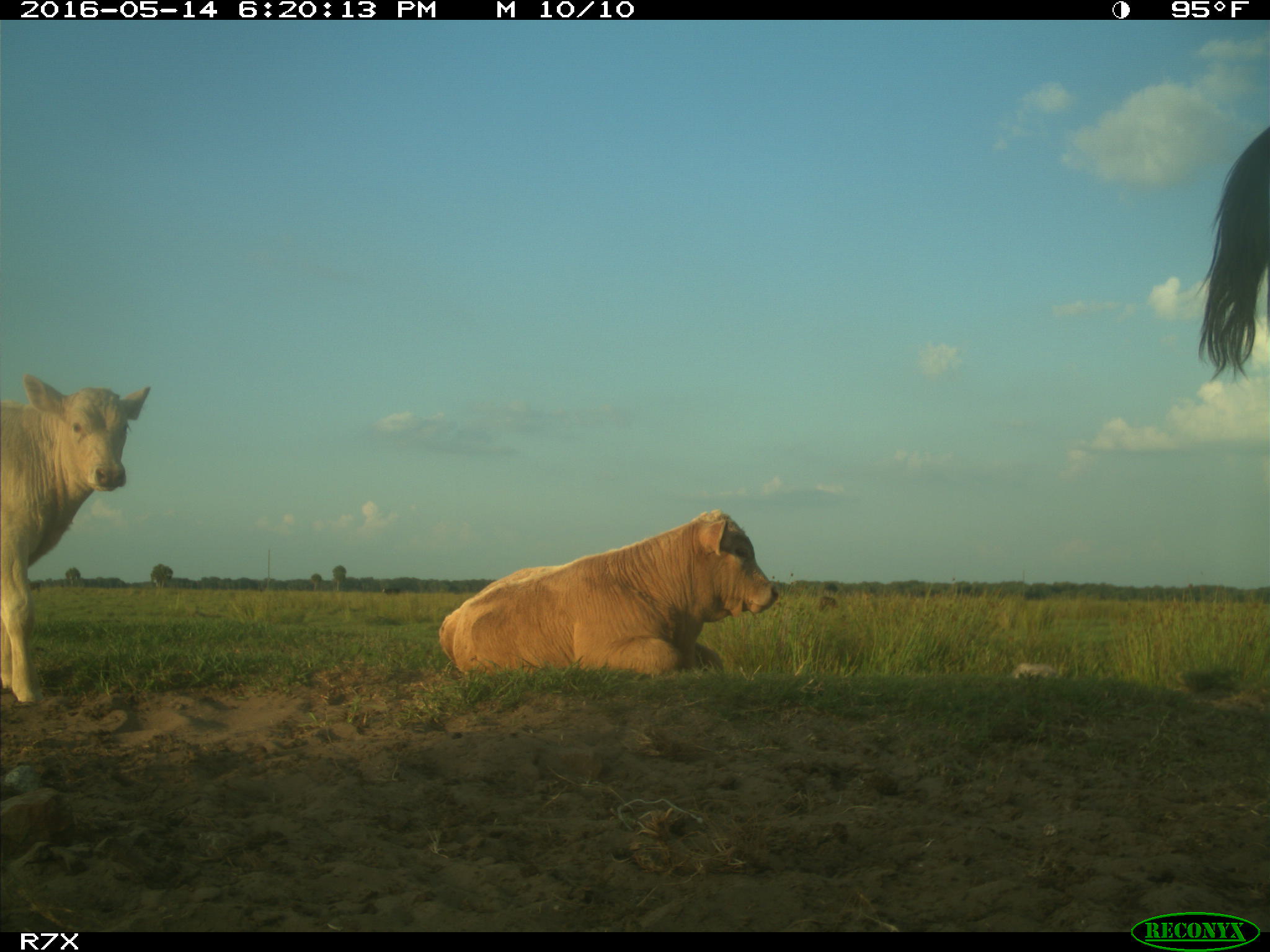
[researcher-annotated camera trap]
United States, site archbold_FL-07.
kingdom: Animalia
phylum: Chordata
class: Mammalia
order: Artiodactyla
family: Bovidae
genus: Bos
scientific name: Bos taurus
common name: domestic cow